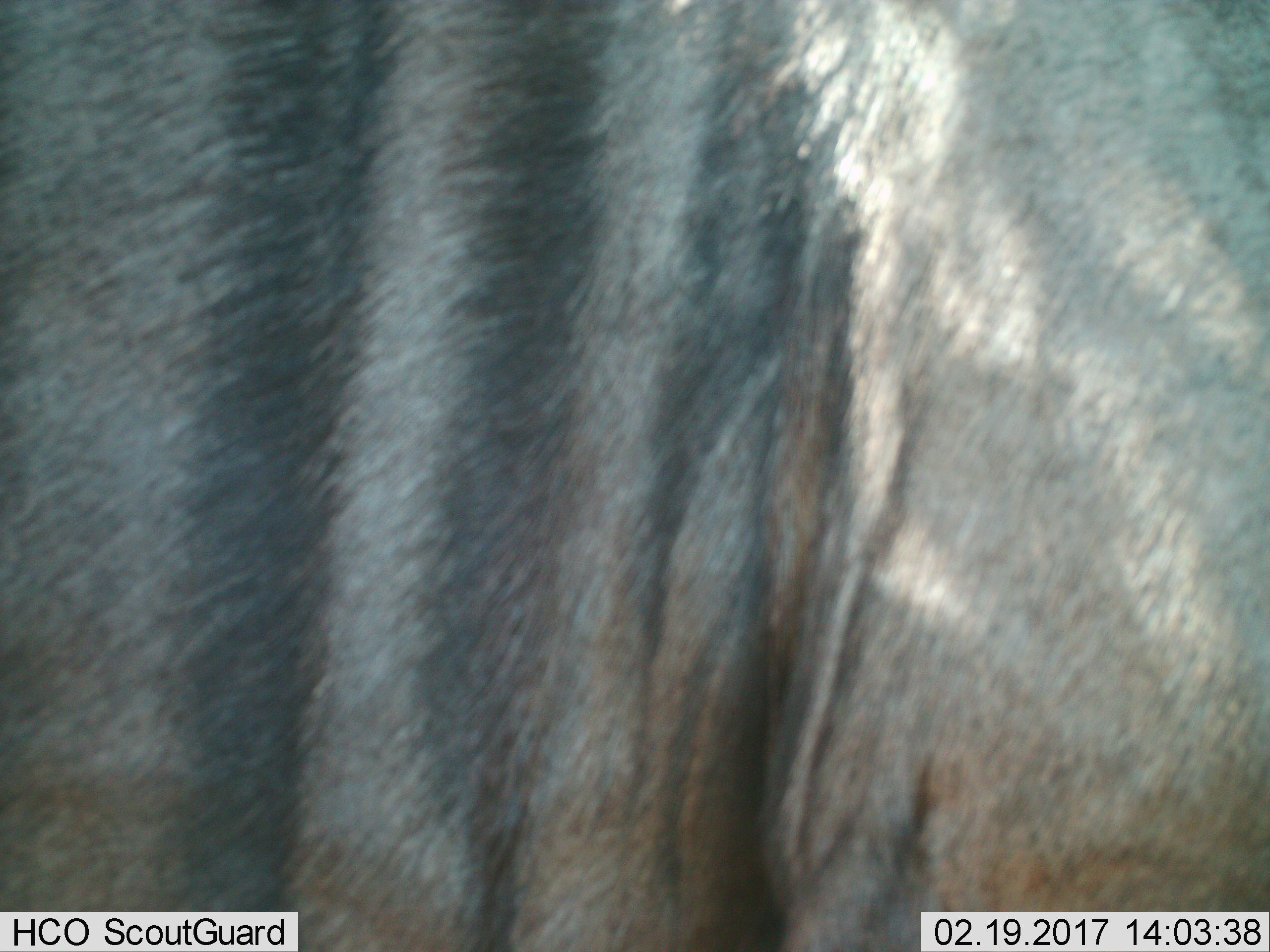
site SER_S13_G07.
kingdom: Animalia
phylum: Chordata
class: Mammalia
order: Artiodactyla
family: Bovidae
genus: Connochaetes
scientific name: Connochaetes taurinus taurinus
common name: blue wildebeest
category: wildebeestblue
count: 1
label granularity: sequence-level